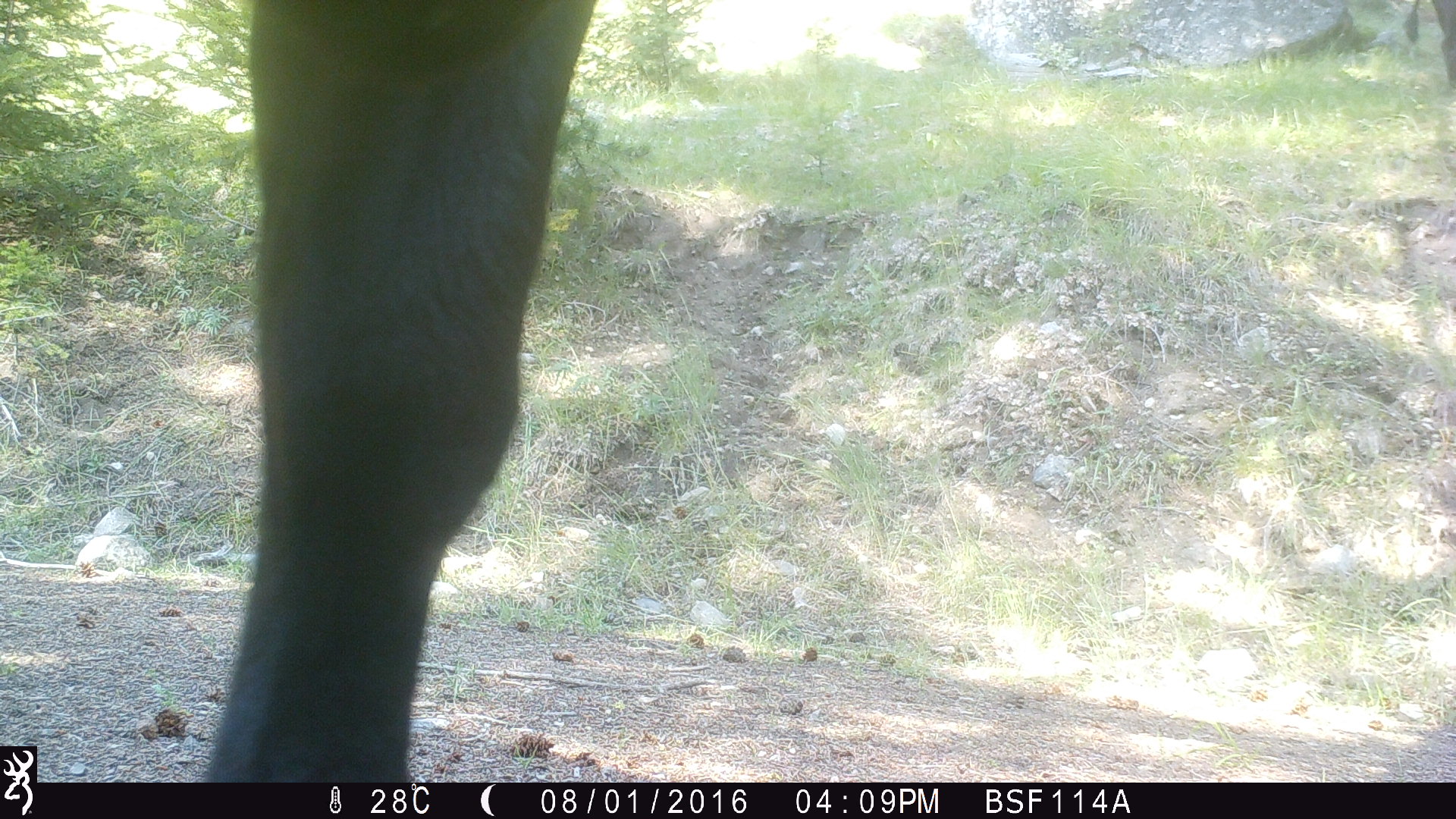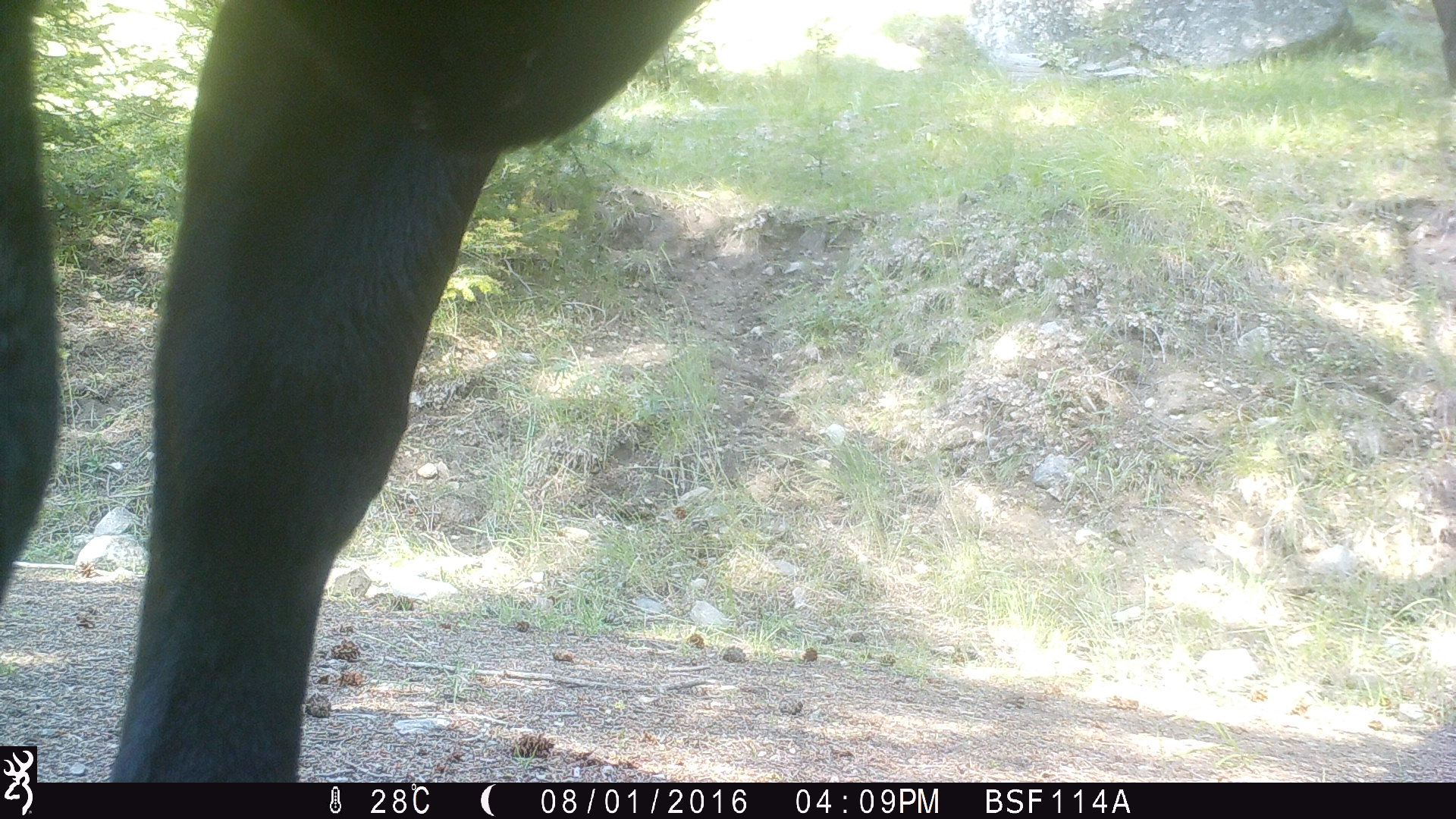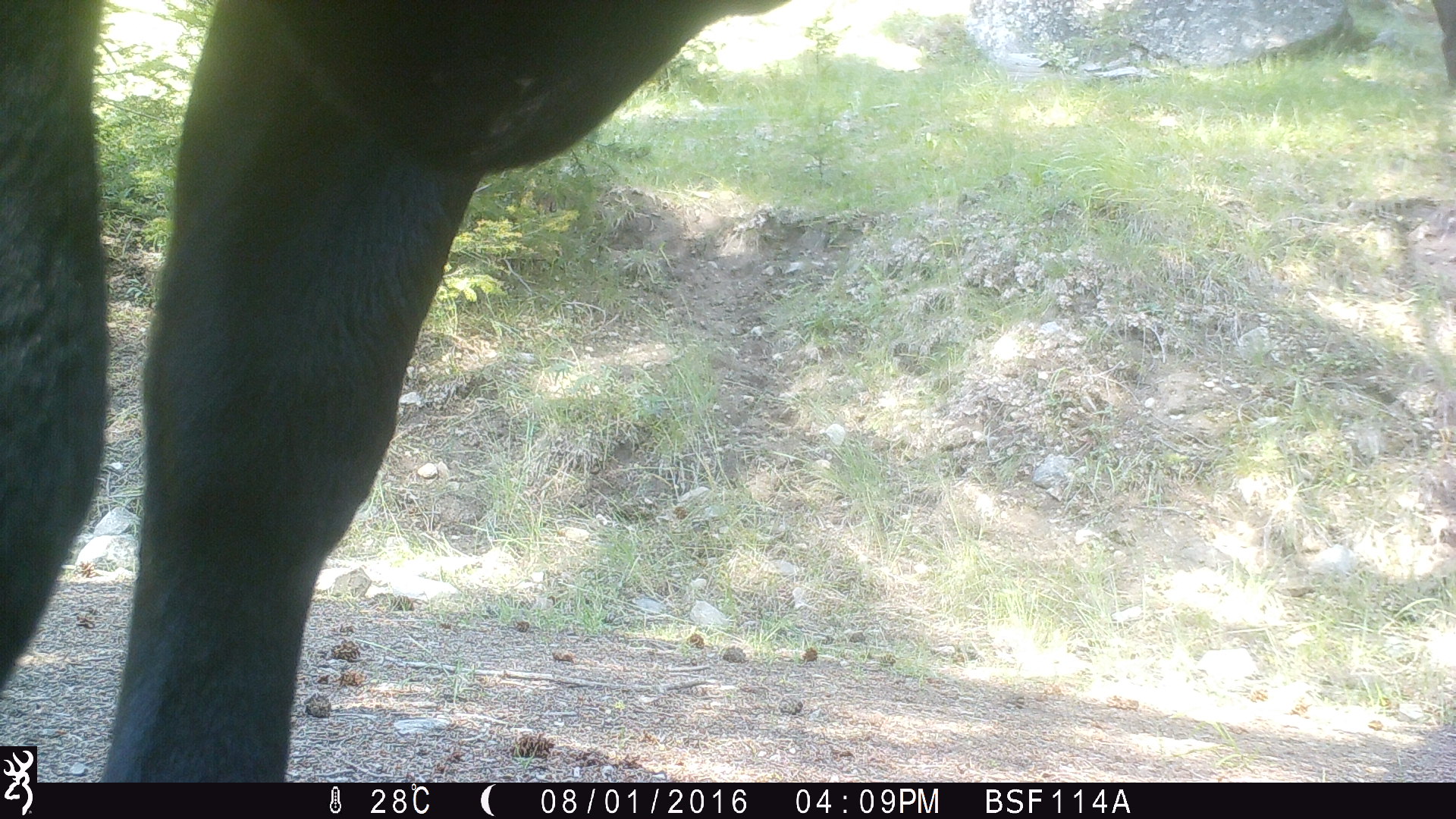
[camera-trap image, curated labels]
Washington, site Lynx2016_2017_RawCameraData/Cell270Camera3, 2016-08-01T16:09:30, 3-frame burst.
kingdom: Animalia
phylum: Chordata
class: Mammalia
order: Artiodactyla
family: Bovidae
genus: Bos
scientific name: Bos taurus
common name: domestic cattle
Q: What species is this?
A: Domestic cattle (Bos taurus).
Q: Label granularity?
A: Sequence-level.